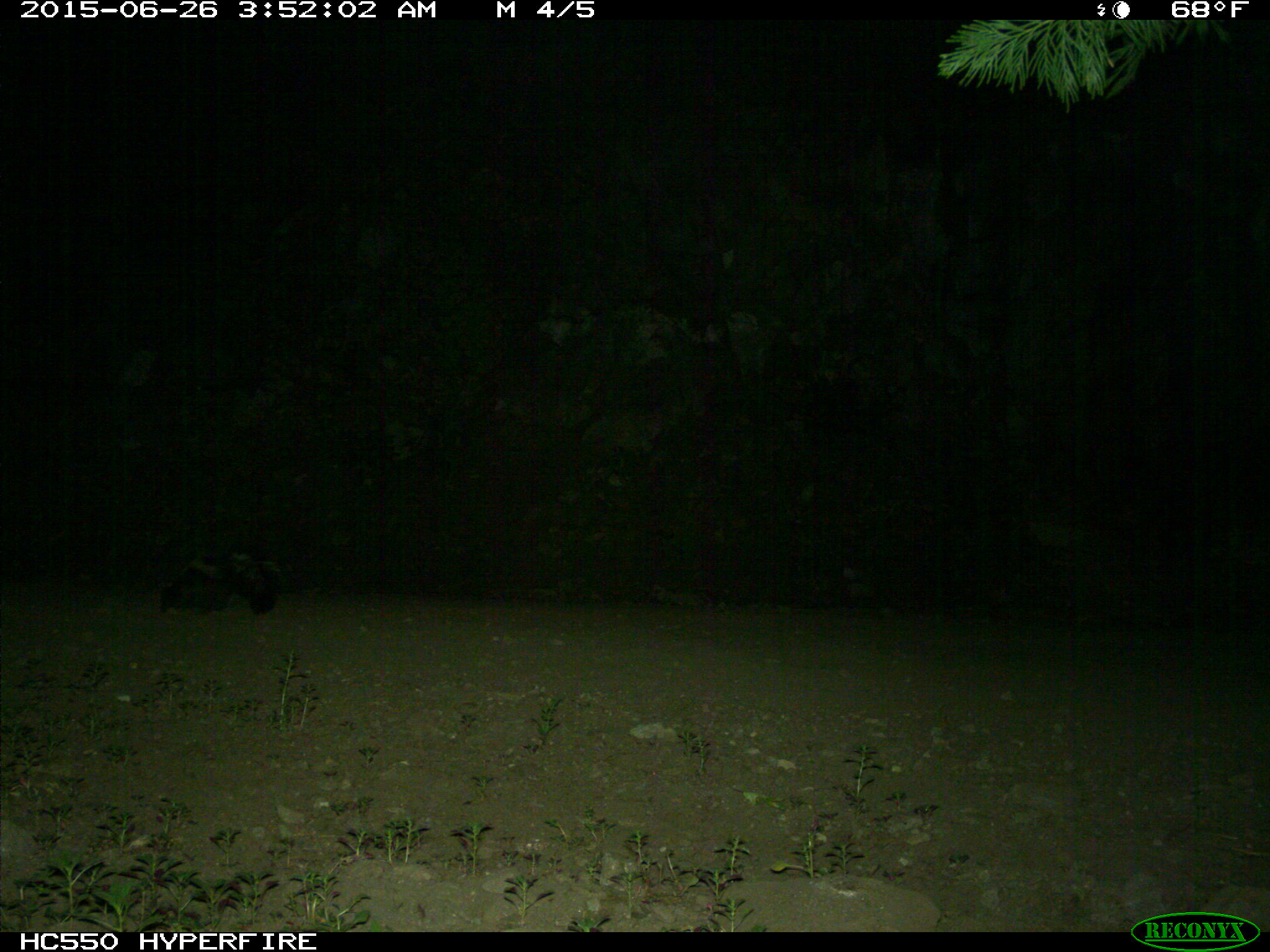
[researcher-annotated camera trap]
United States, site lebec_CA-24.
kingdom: Animalia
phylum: Chordata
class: Mammalia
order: Carnivora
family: Mephitidae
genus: Mephitis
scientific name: Mephitis mephitis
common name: striped skunk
Mephitis mephitis (striped skunk).